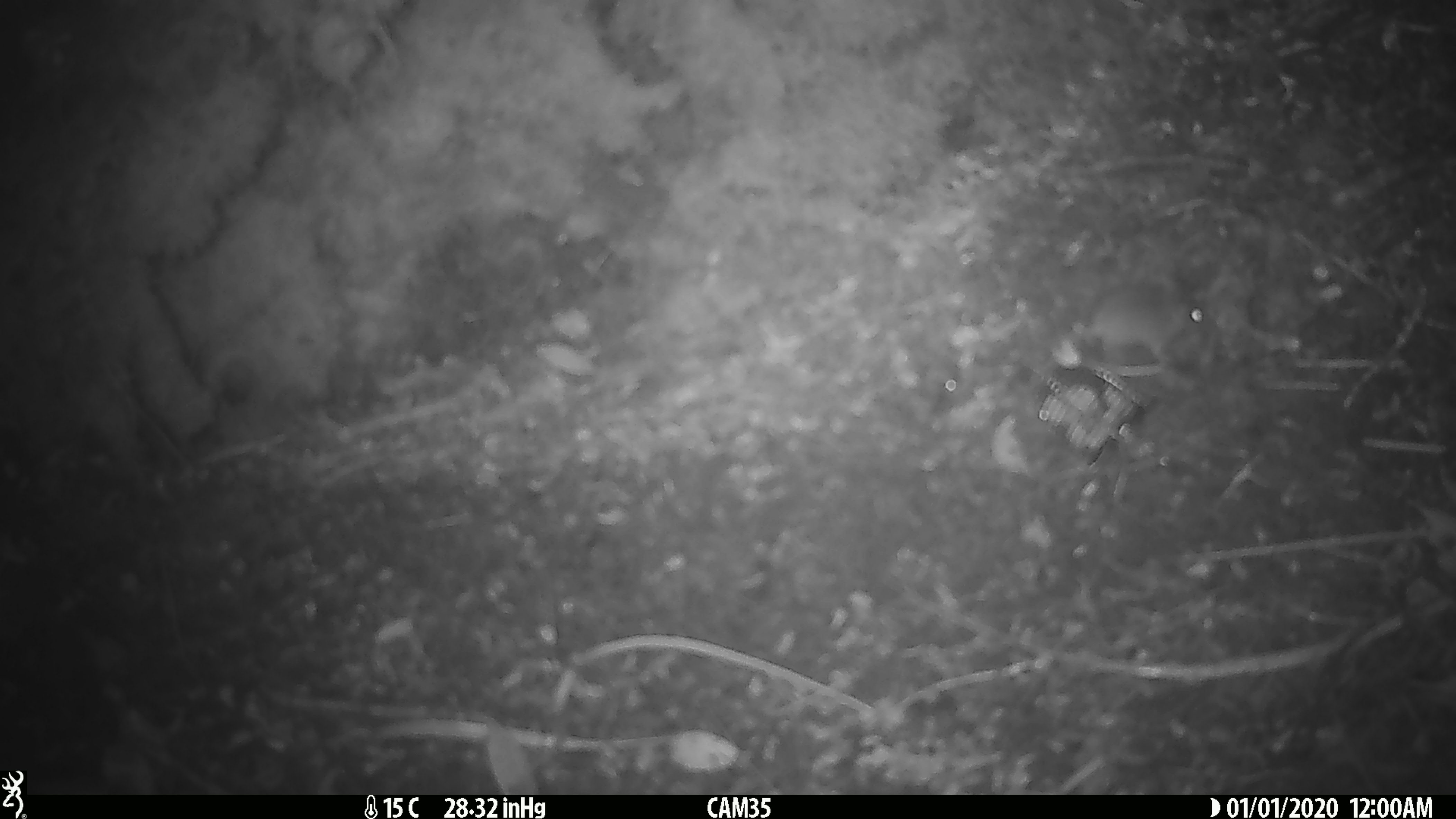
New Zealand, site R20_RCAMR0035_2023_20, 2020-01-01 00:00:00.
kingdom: Animalia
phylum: Chordata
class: Mammalia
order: Rodentia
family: Muridae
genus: Mus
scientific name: Mus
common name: mouse